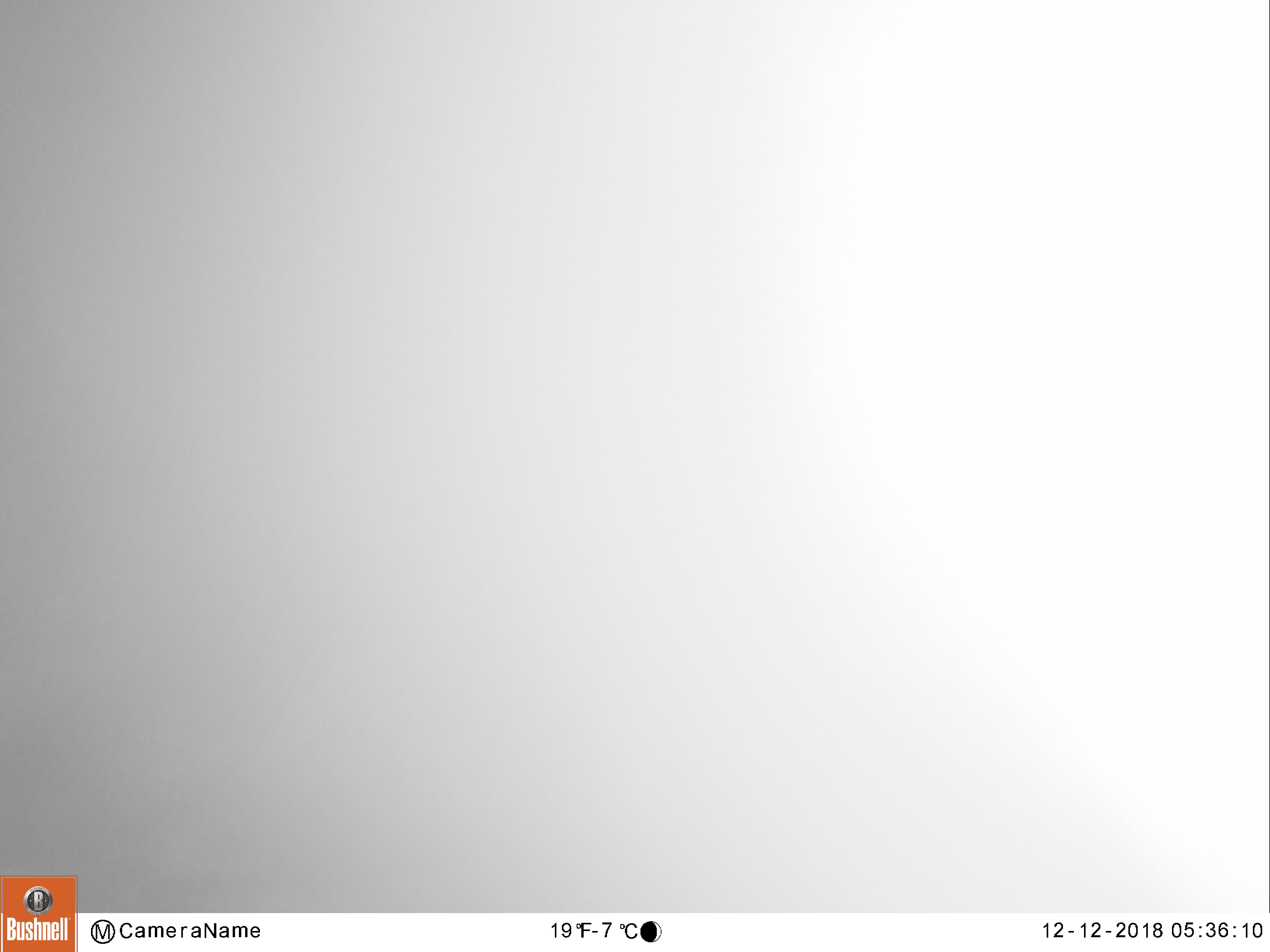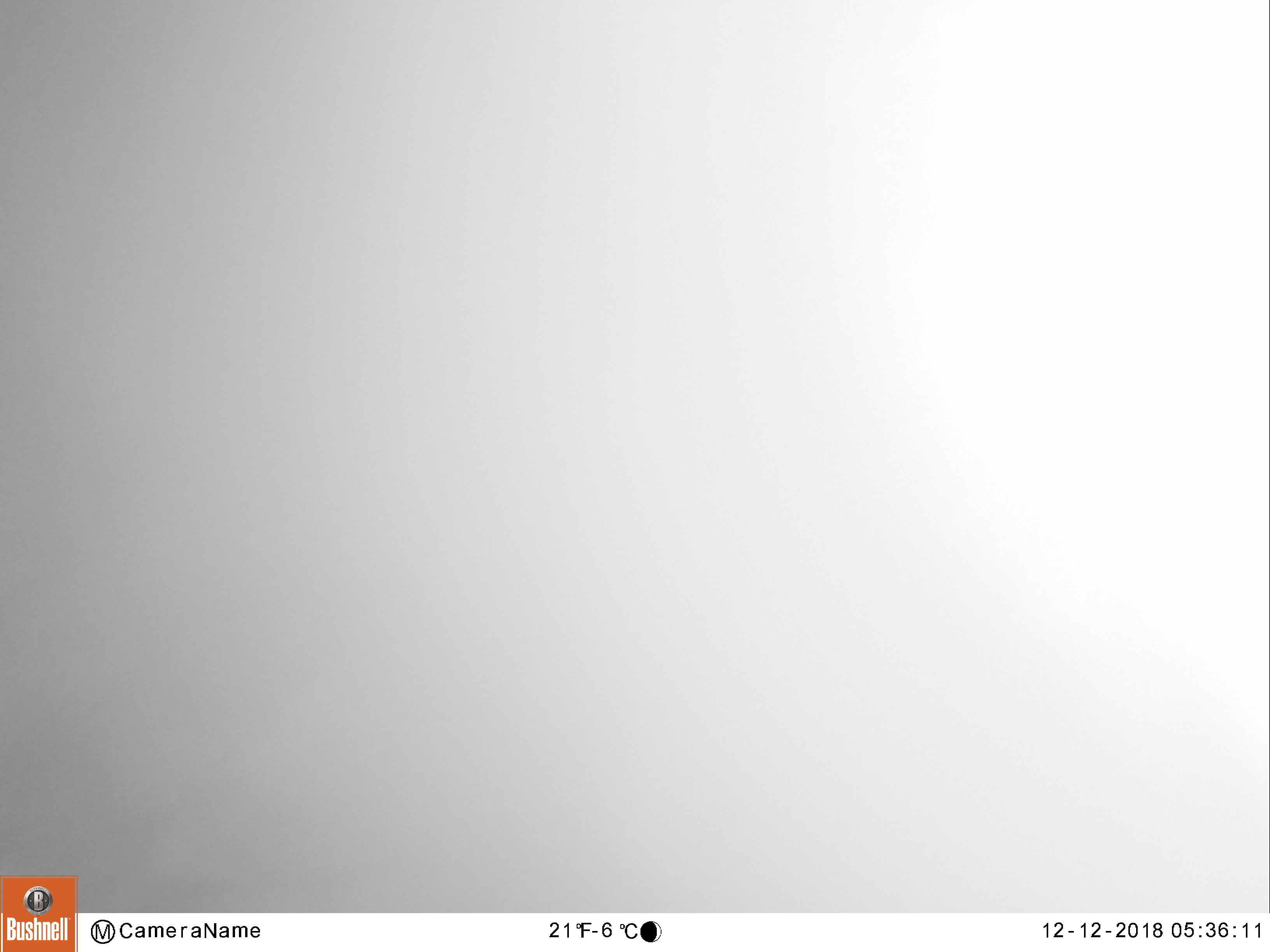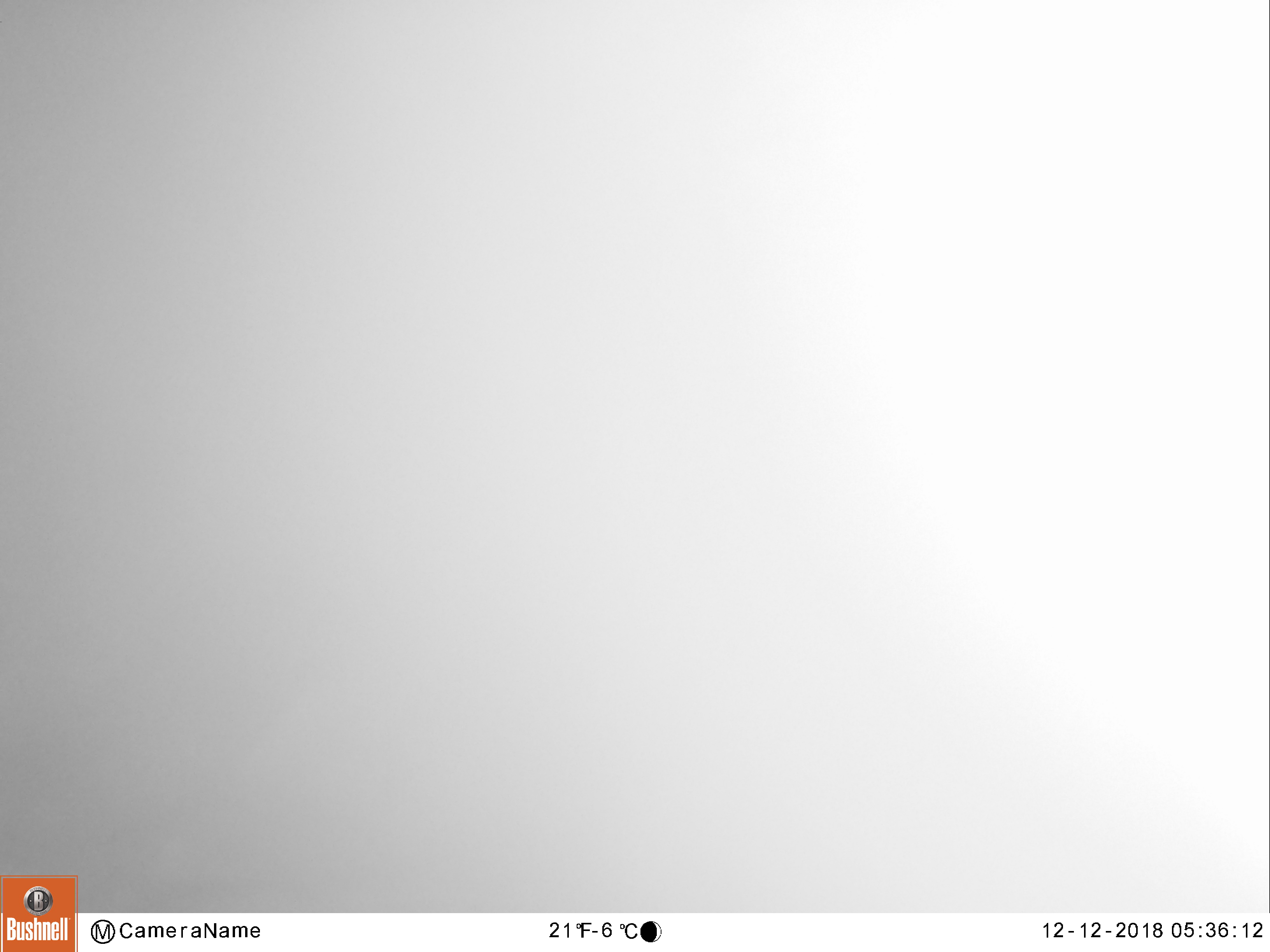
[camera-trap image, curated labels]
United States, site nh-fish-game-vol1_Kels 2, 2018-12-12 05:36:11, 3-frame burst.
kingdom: Animalia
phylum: Chordata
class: Mammalia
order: Artiodactyla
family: Cervidae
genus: Alces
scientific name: Alces alces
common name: moose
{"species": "moose (Alces alces)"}